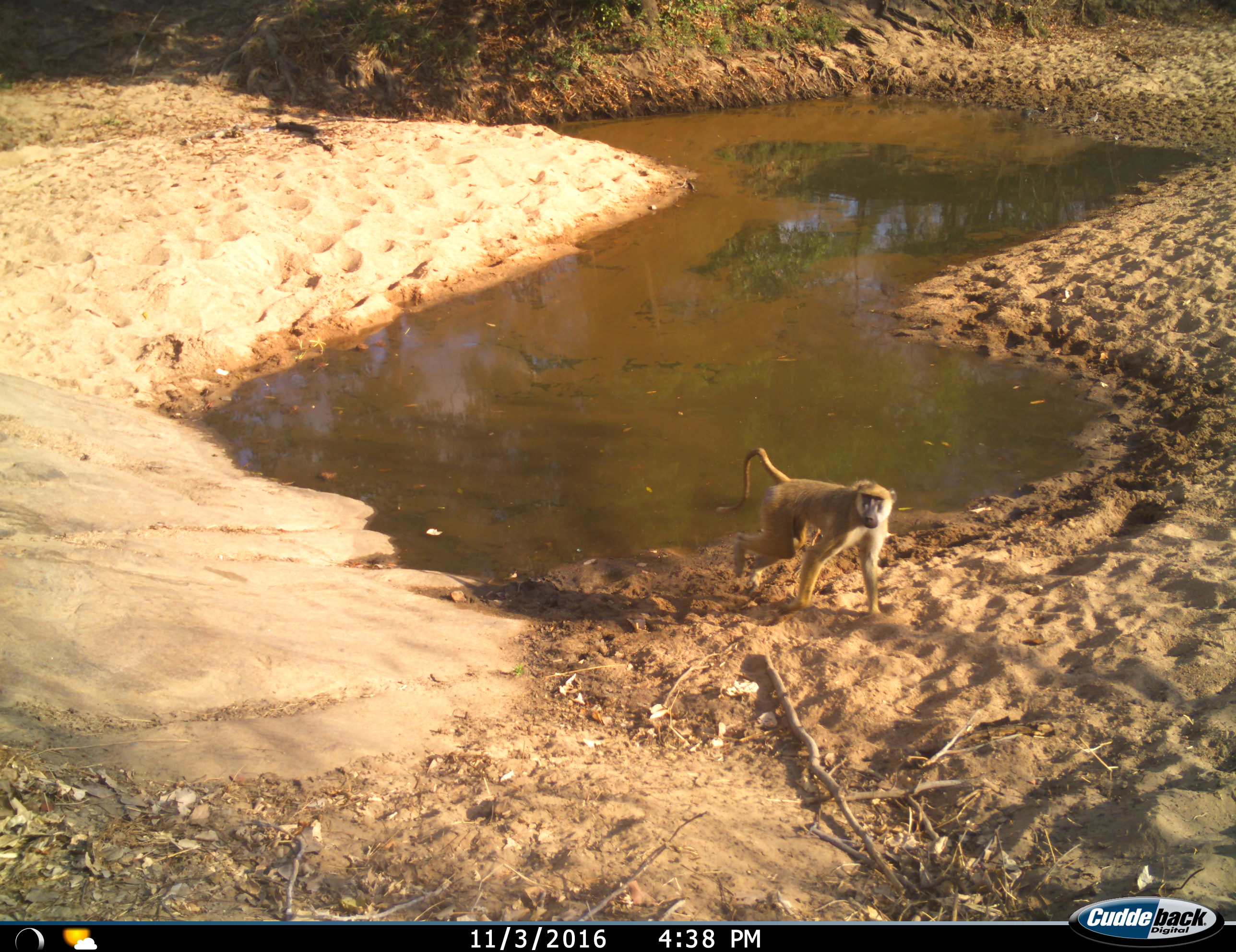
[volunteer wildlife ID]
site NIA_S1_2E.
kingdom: Animalia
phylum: Chordata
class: Mammalia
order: Primates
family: Cercopithecidae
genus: Papio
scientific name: Papio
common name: baboon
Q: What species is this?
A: Baboon (Papio).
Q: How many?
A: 1.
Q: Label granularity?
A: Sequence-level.